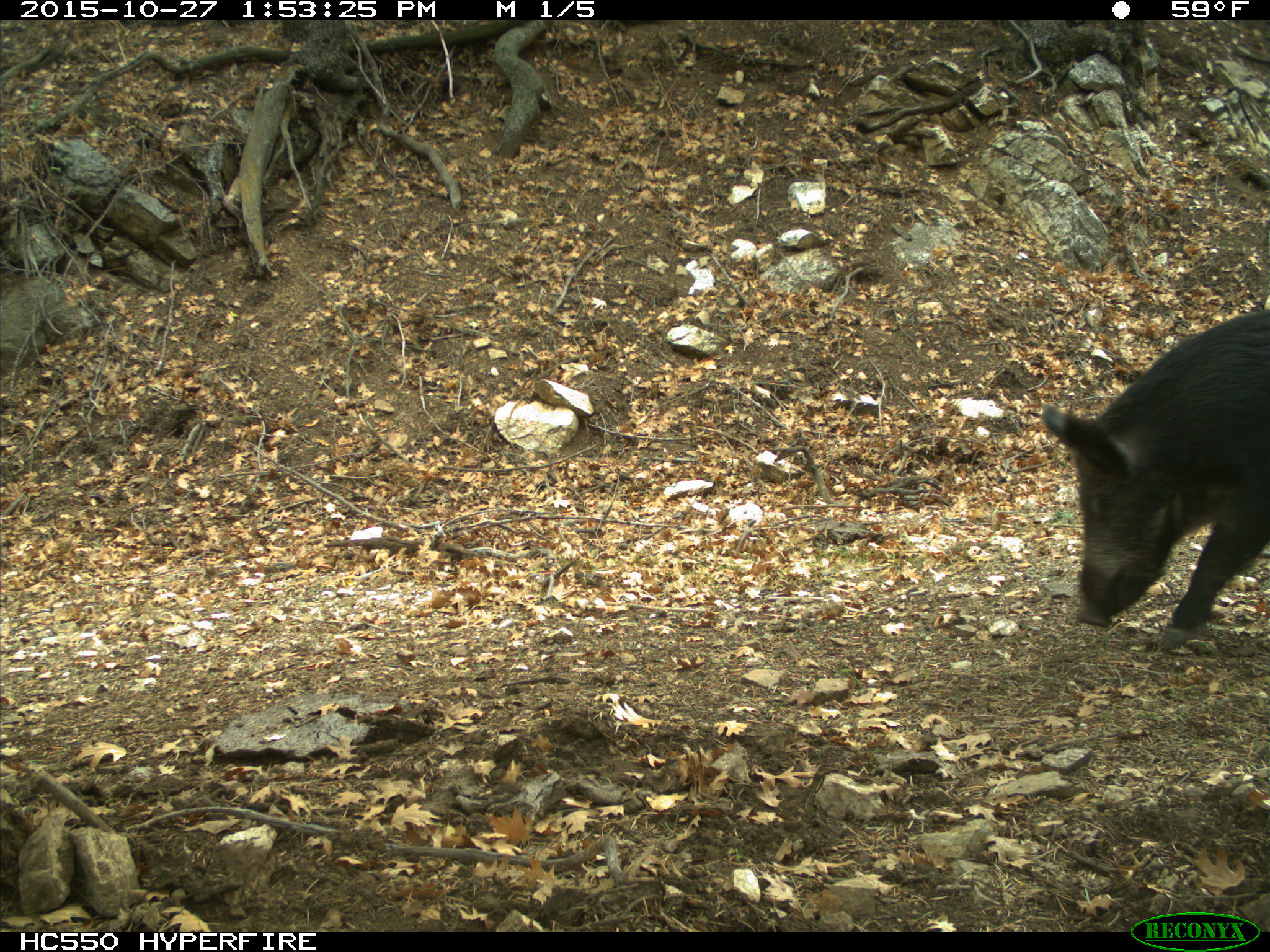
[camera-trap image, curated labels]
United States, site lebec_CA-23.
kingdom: Animalia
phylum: Chordata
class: Mammalia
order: Artiodactyla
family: Suidae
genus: Sus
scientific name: Sus scrofa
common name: wild boar